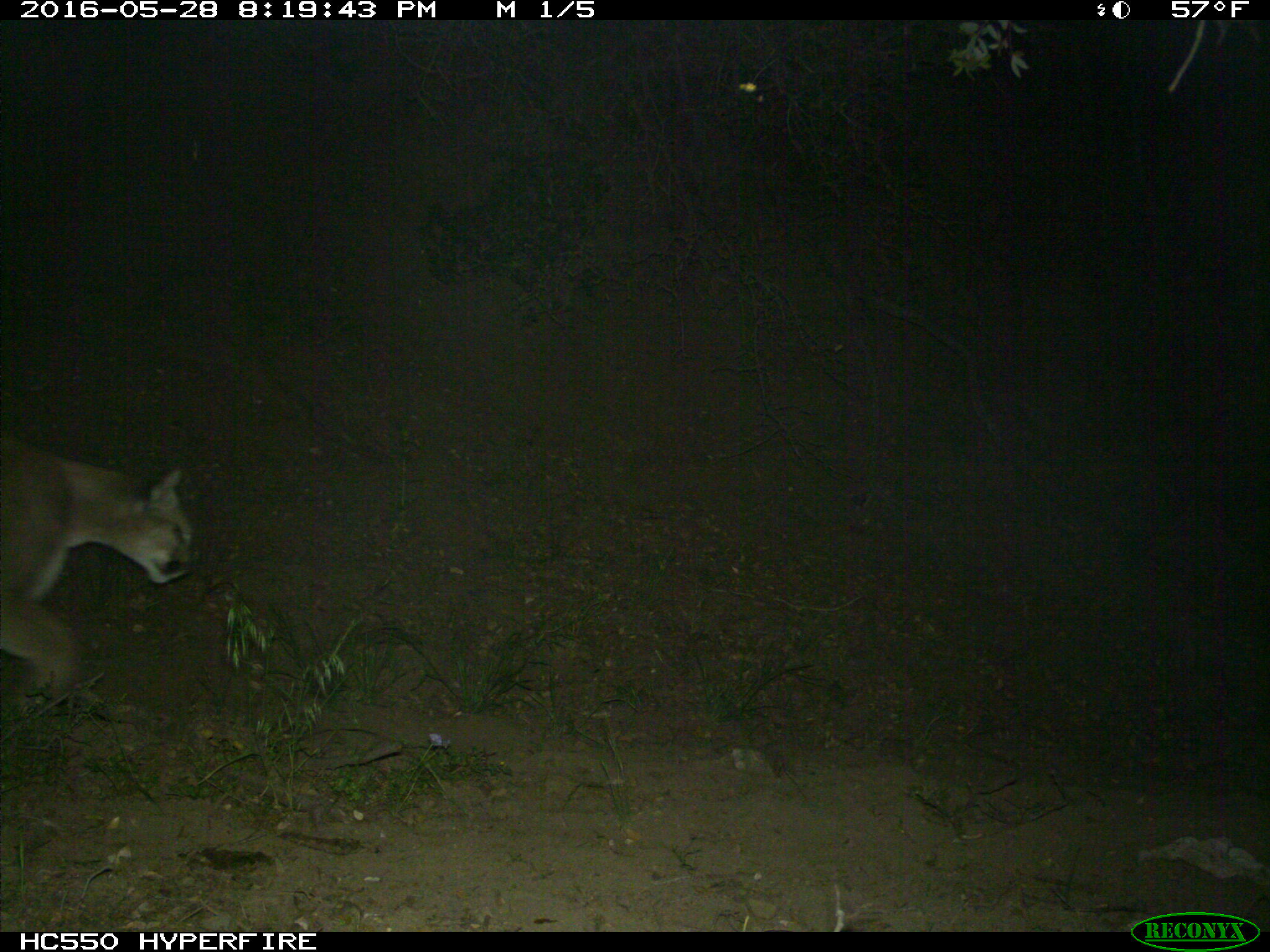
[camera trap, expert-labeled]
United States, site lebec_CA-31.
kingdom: Animalia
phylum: Chordata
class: Mammalia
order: Carnivora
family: Felidae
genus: Puma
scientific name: Puma concolor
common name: mountain lion